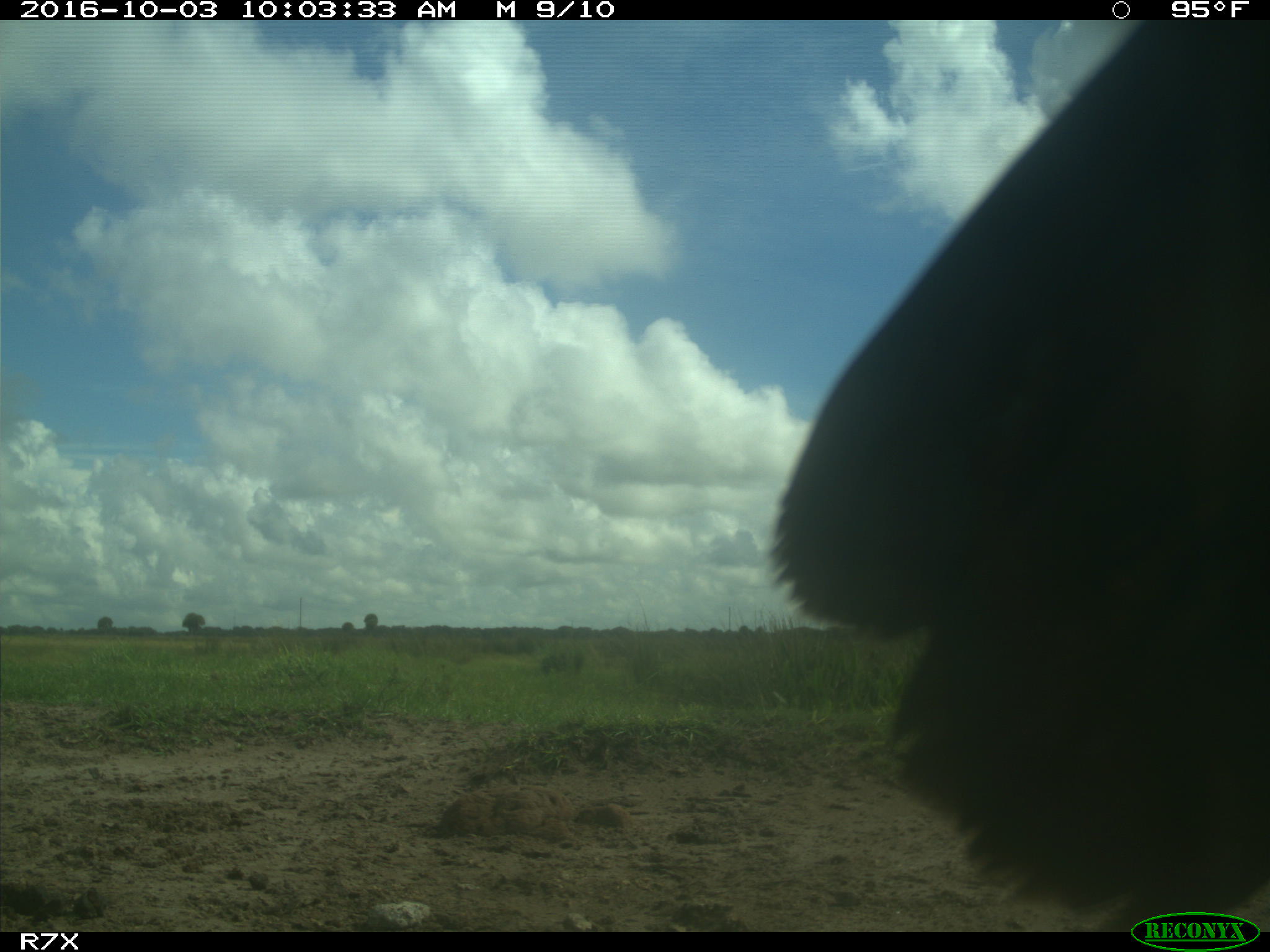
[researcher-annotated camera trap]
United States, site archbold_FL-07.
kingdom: Animalia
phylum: Chordata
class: Aves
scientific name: Aves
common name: birds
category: unidentified bird